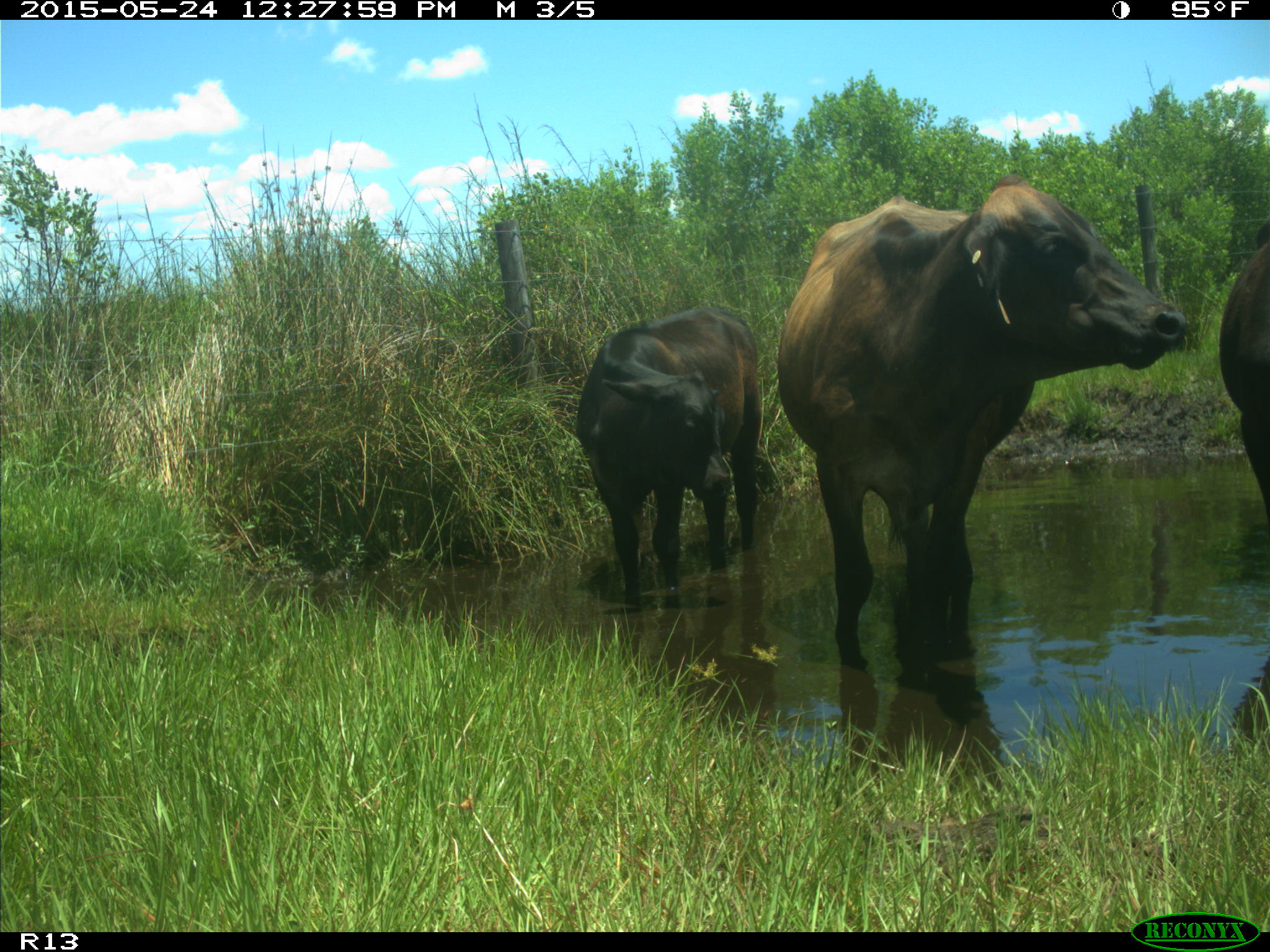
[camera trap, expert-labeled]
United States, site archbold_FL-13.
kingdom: Animalia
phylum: Chordata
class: Mammalia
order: Artiodactyla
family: Bovidae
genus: Bos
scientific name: Bos taurus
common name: domestic cow